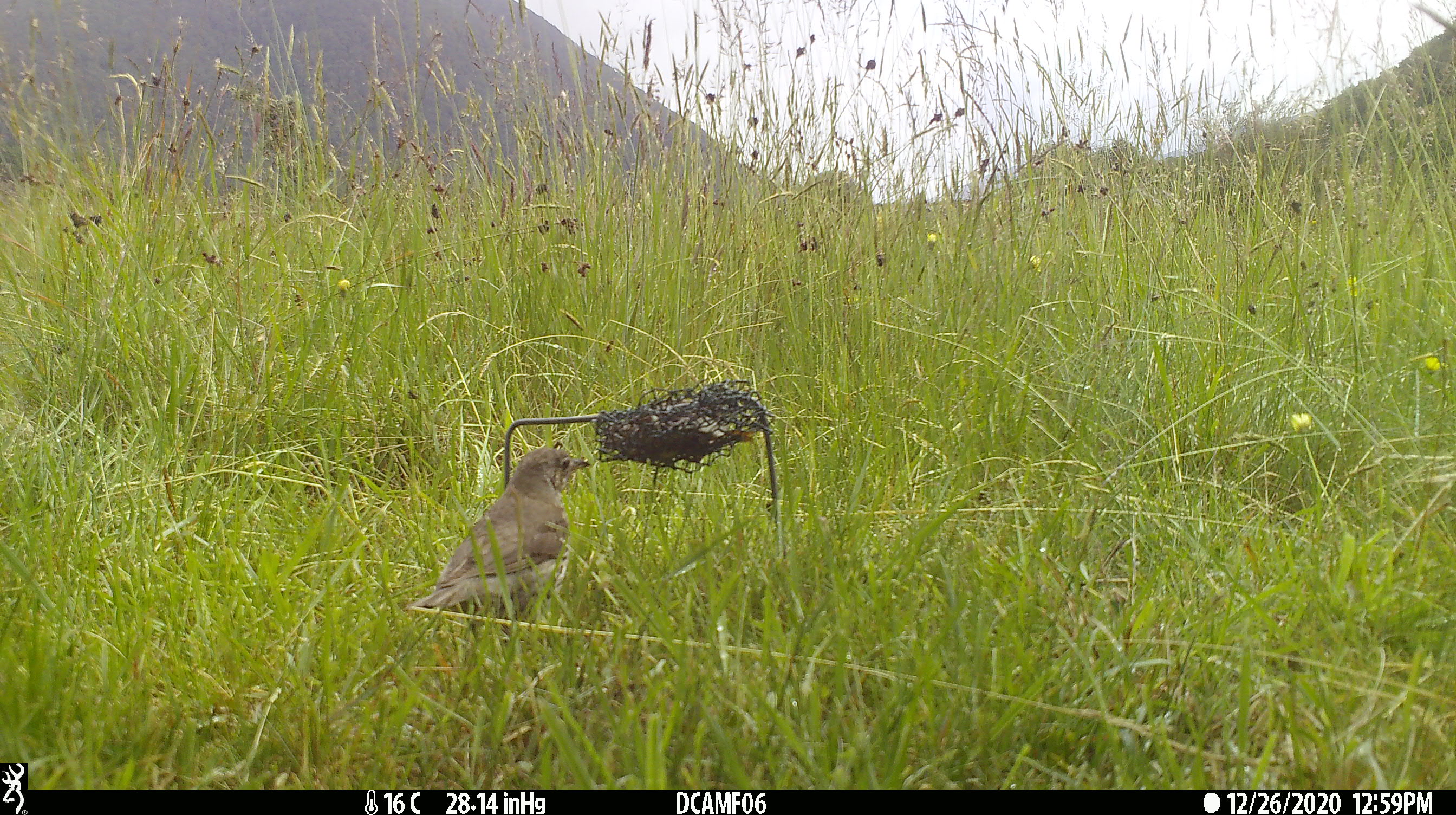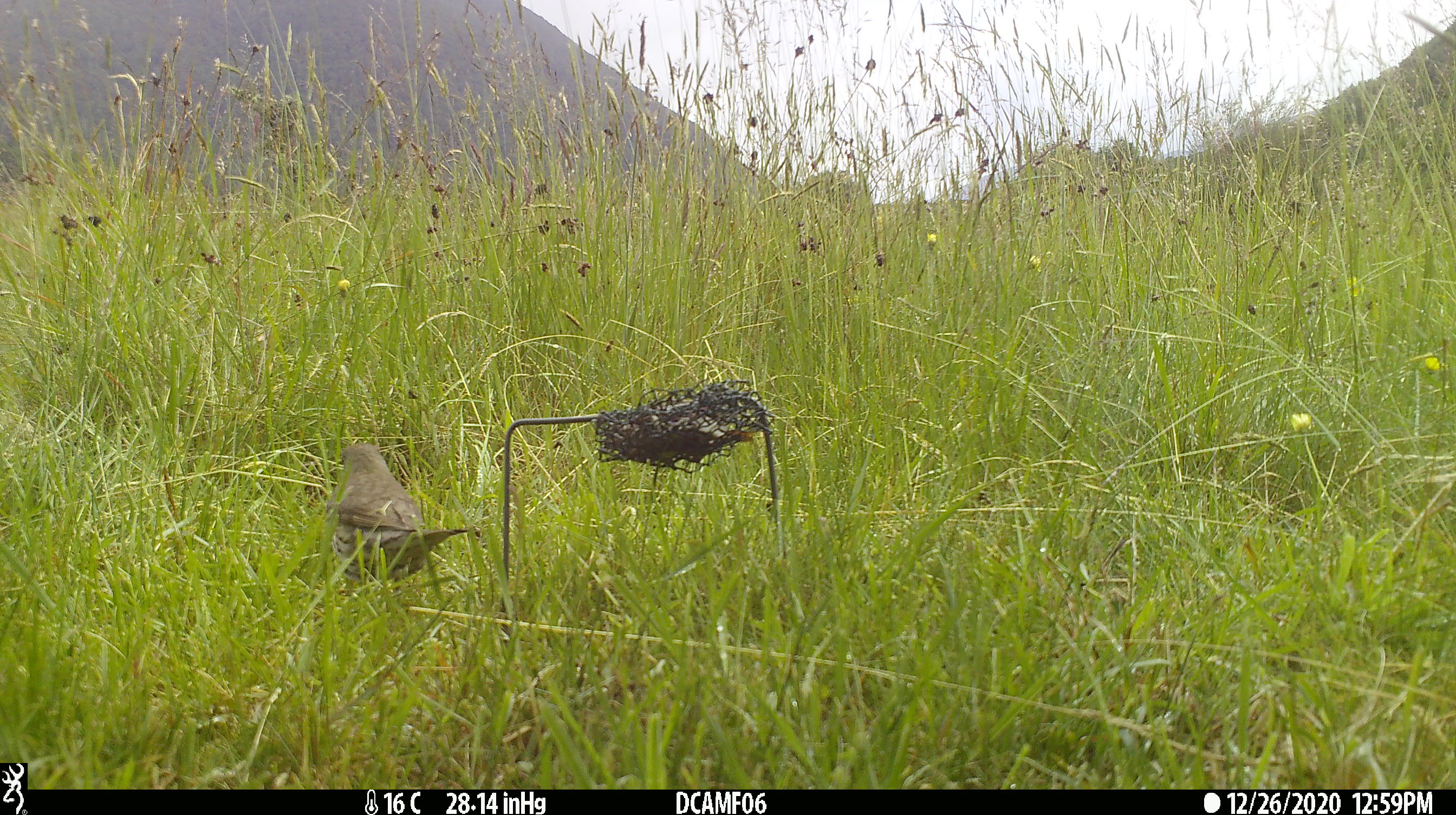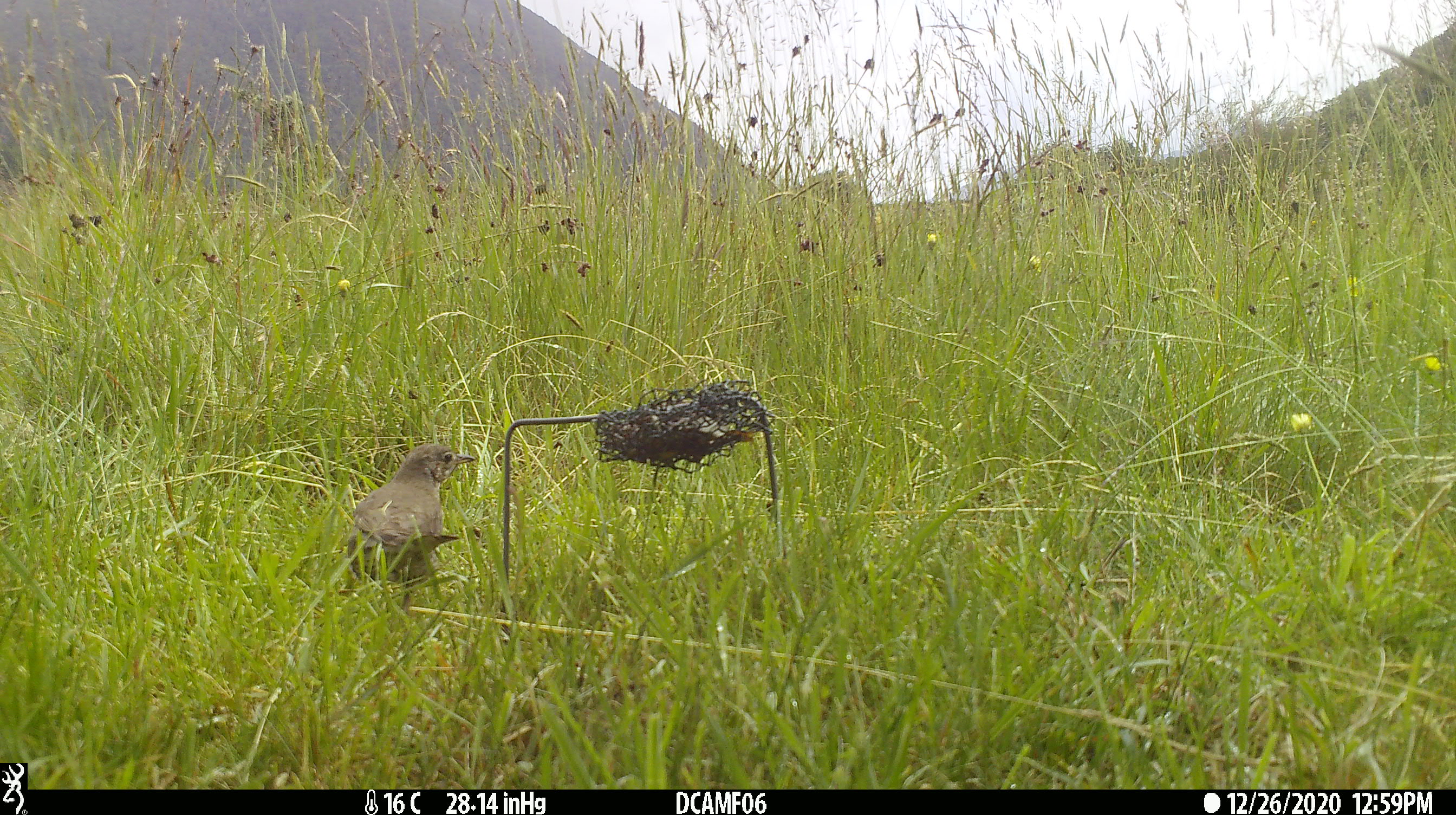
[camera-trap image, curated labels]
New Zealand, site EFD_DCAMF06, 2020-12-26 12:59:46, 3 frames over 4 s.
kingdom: Animalia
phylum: Chordata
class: Aves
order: Passeriformes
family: Turdidae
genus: Turdus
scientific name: Turdus philomelos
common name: song thrush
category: thrush